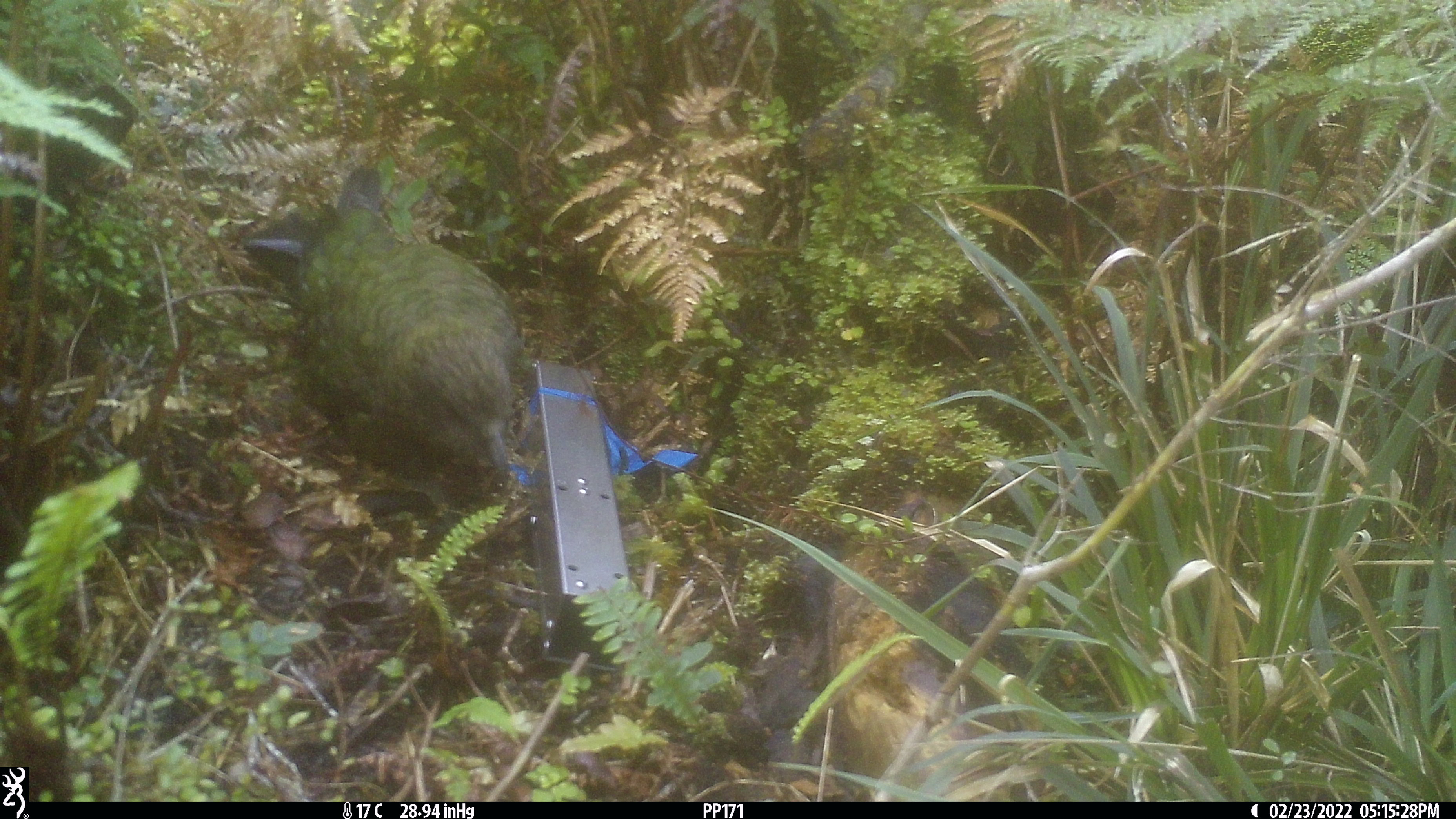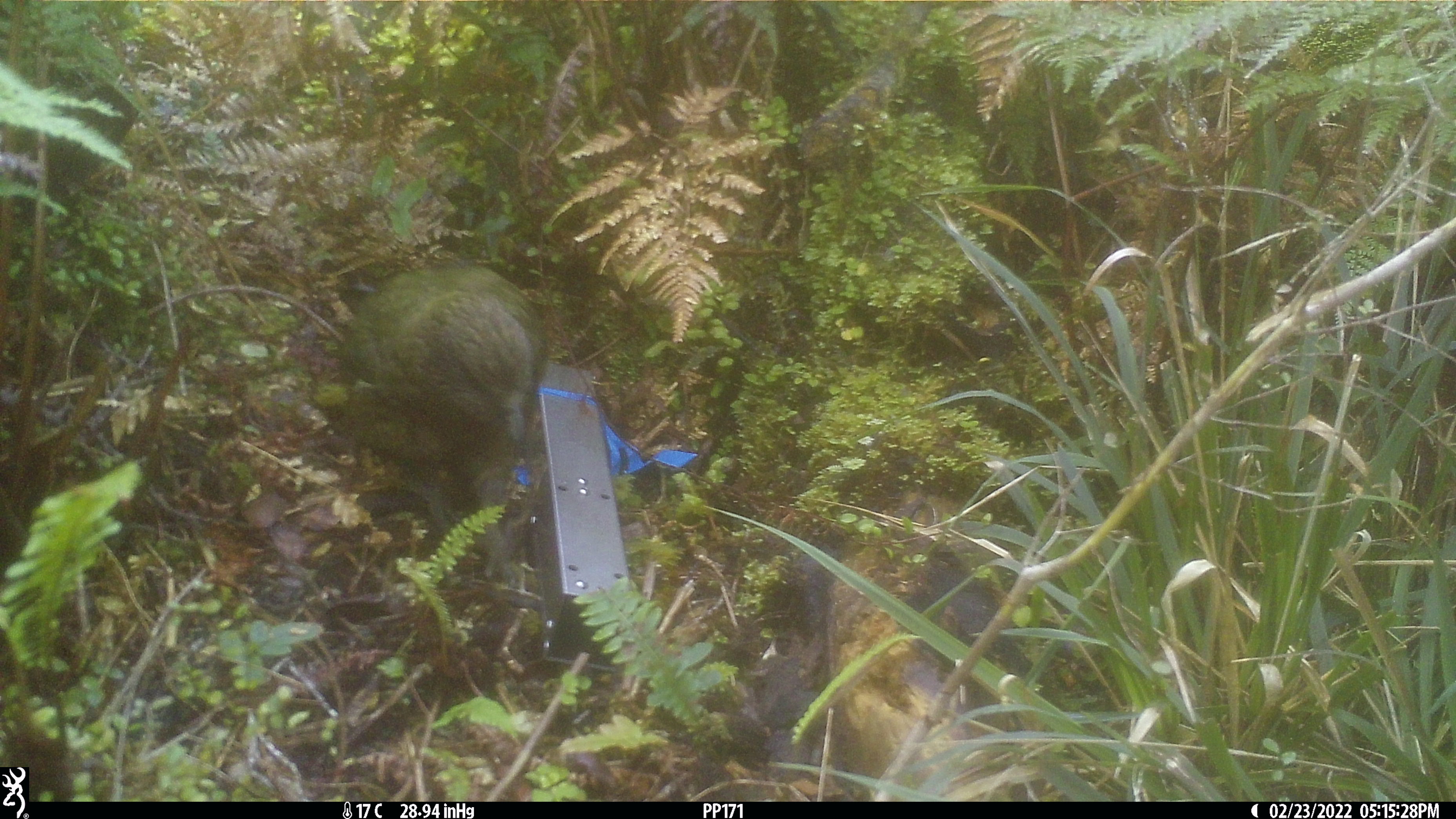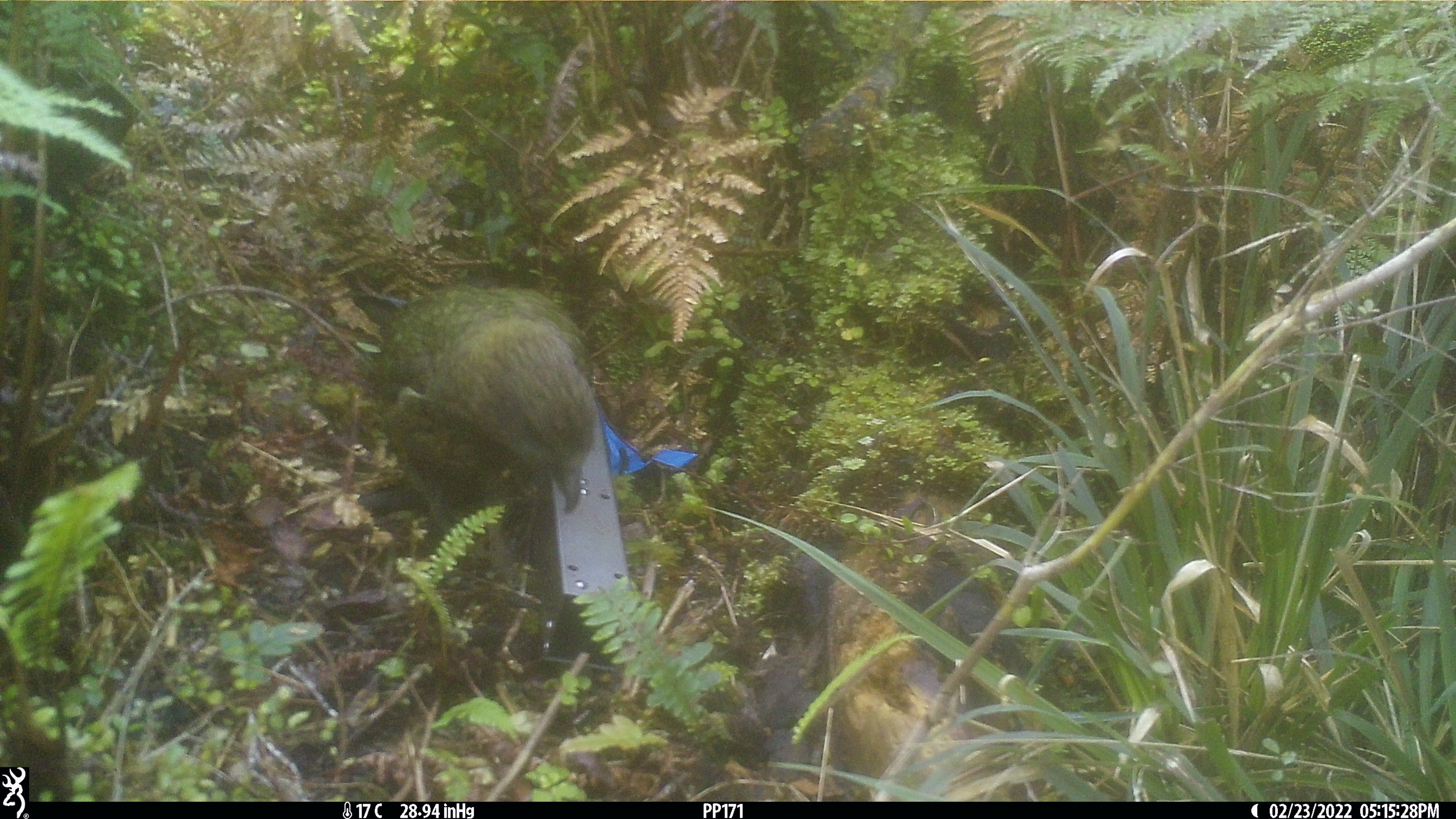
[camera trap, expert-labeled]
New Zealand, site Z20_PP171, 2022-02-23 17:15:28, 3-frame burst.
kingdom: Animalia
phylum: Chordata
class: Aves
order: Psittaciformes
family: Strigopidae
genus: Nestor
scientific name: Nestor notabilis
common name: kea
Kea (Nestor notabilis).